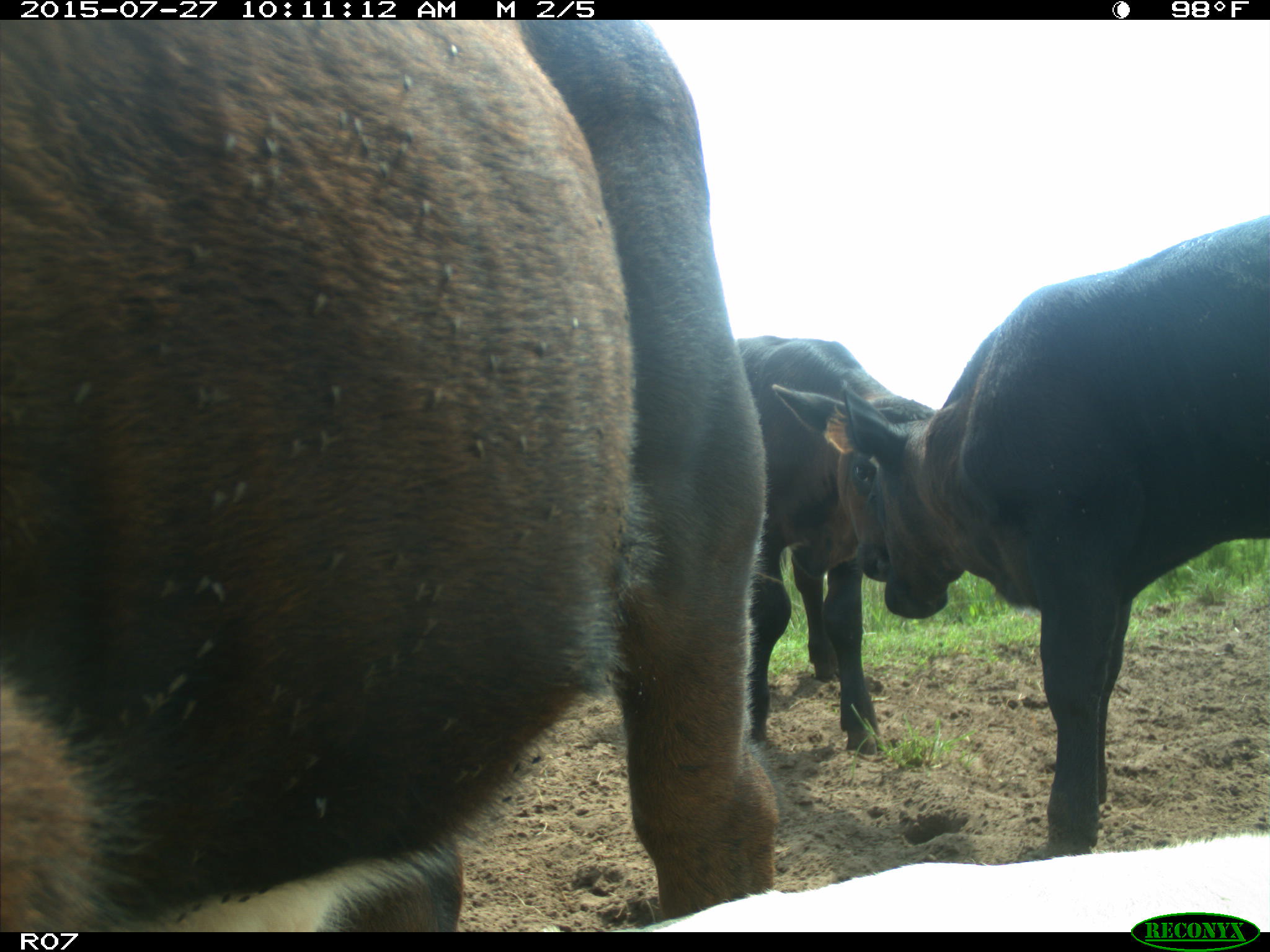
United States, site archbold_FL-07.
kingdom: Animalia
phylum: Chordata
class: Mammalia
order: Artiodactyla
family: Bovidae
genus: Bos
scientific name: Bos taurus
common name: domestic cow